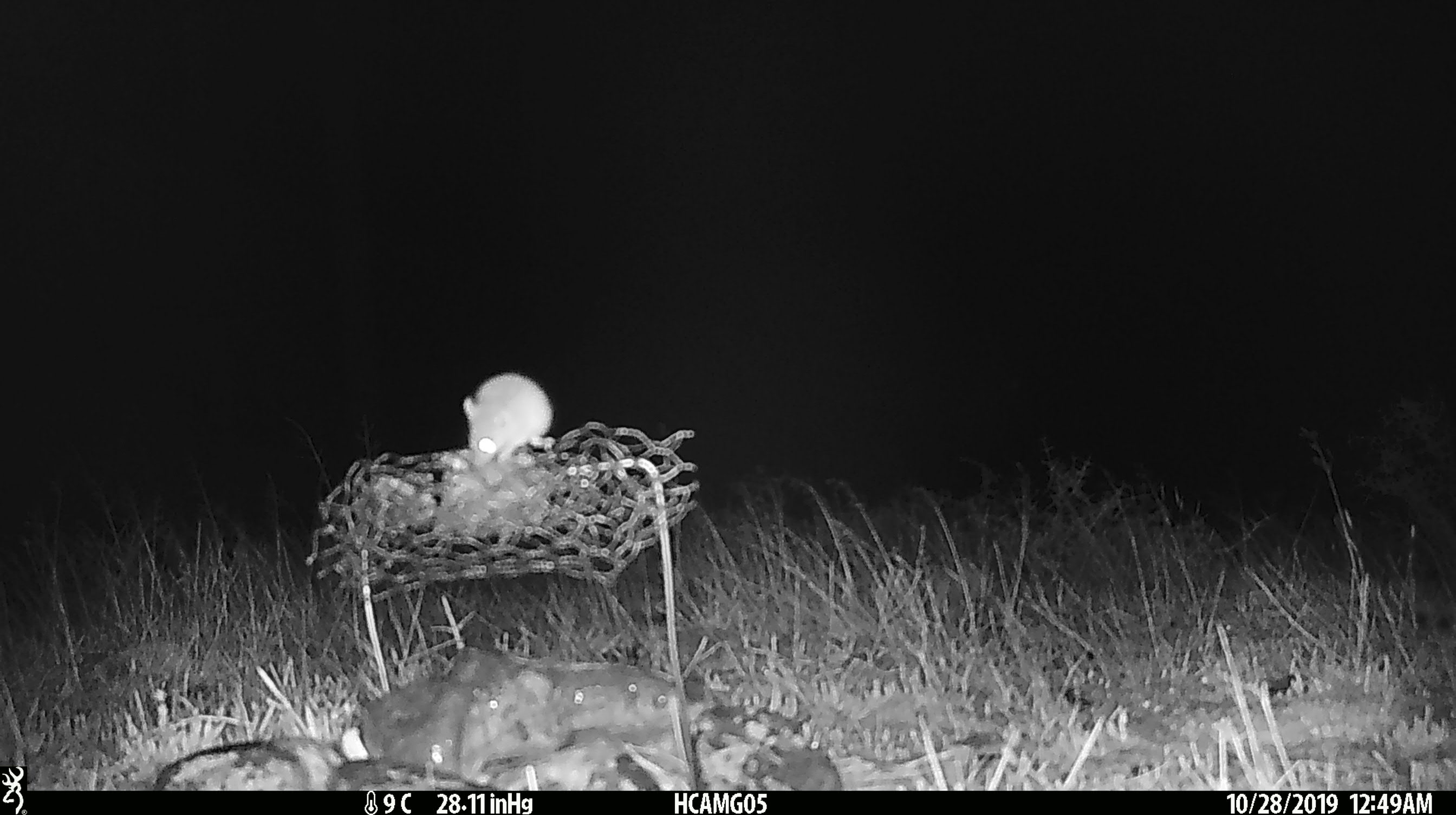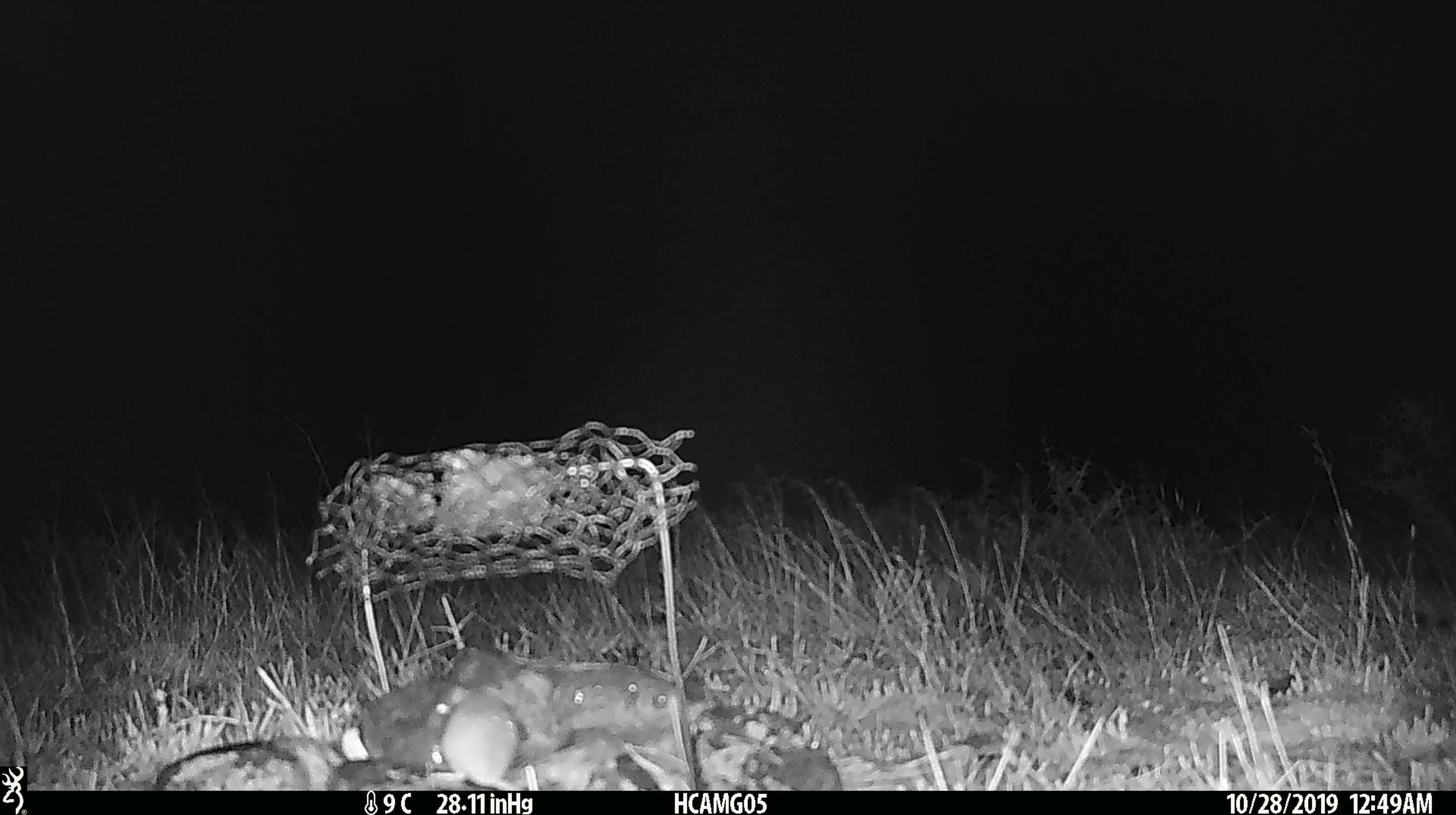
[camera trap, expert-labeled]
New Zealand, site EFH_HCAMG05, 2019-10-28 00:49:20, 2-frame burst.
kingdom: Animalia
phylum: Chordata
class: Mammalia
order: Rodentia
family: Muridae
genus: Mus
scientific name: Mus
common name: mouse